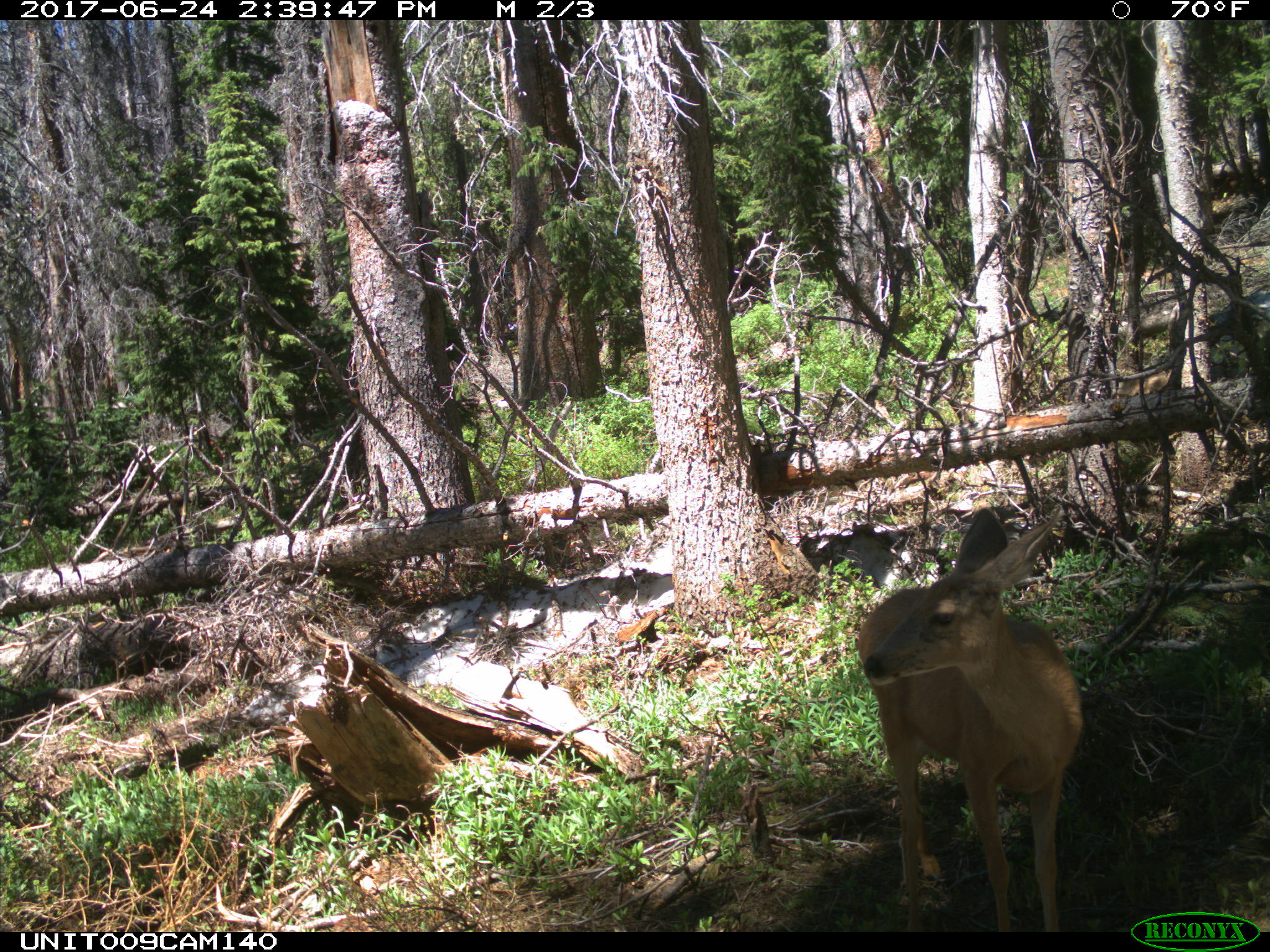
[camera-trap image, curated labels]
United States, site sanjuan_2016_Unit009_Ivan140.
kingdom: Animalia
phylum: Chordata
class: Mammalia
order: Artiodactyla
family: Cervidae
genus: Odocoileus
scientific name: Odocoileus hemionus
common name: mule deer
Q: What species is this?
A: Odocoileus hemionus (mule deer).